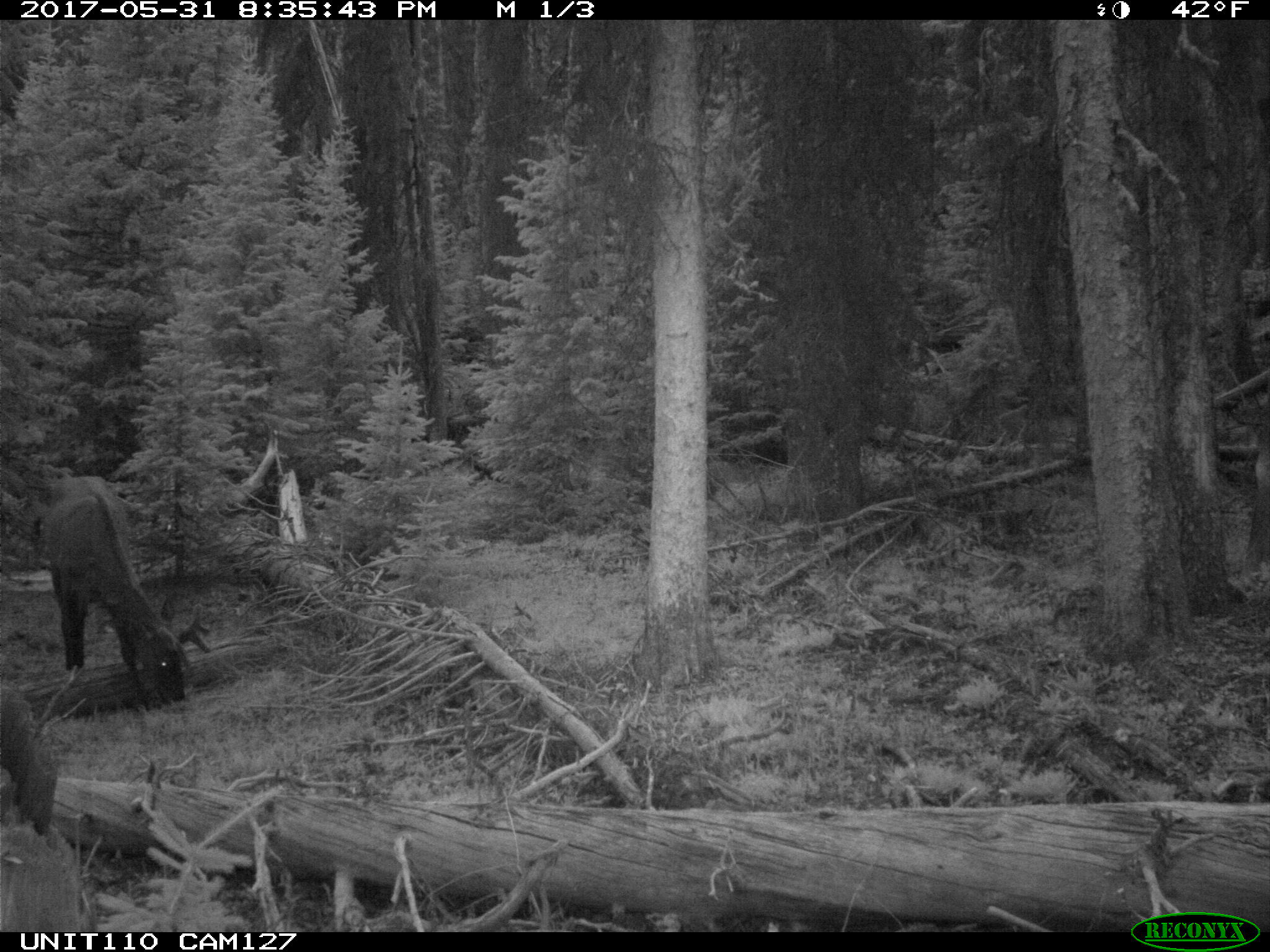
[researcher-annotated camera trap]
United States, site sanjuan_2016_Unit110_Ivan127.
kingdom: Animalia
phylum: Chordata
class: Mammalia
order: Artiodactyla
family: Cervidae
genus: Cervus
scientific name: Cervus elaphus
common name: red deer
Cervus elaphus (red deer).